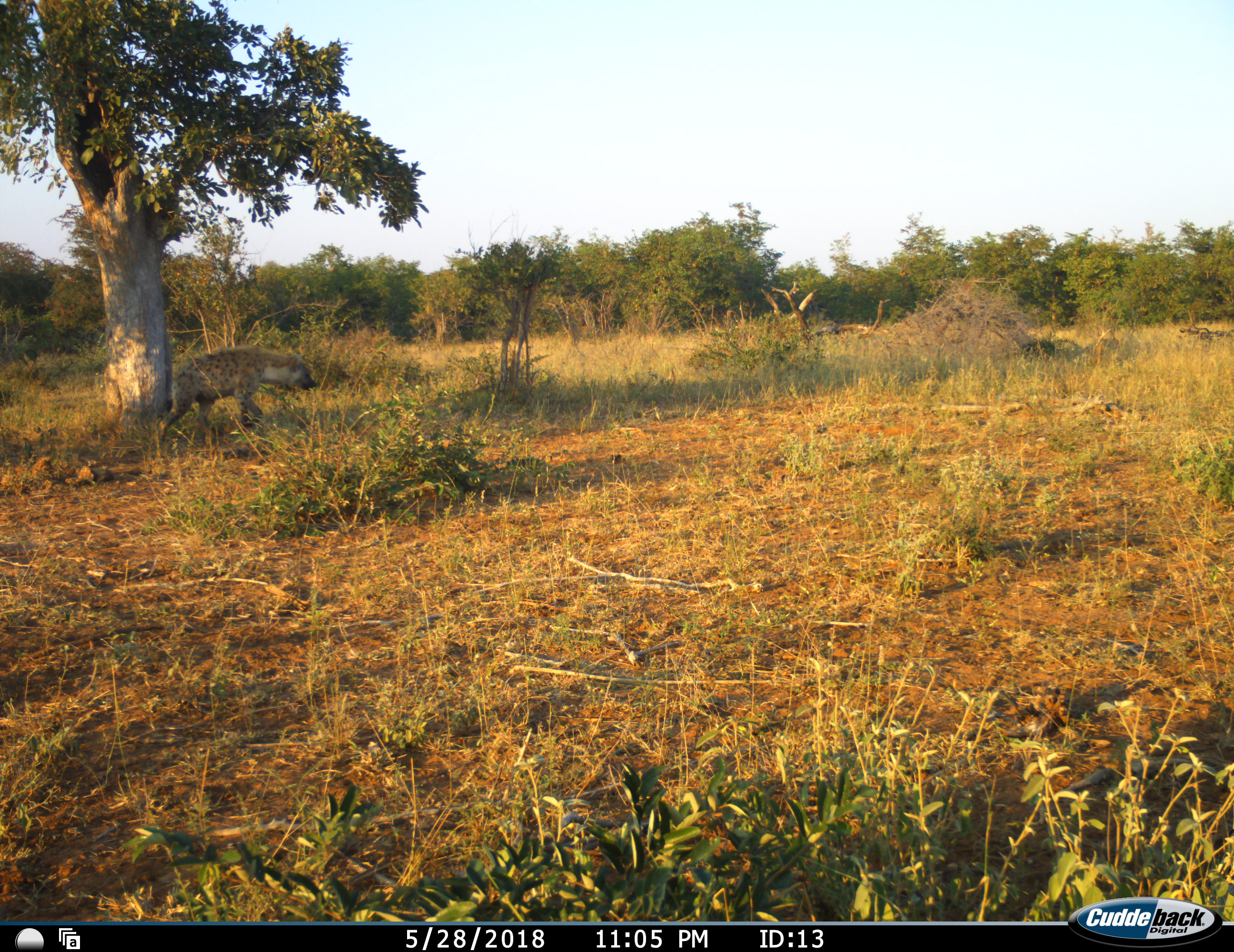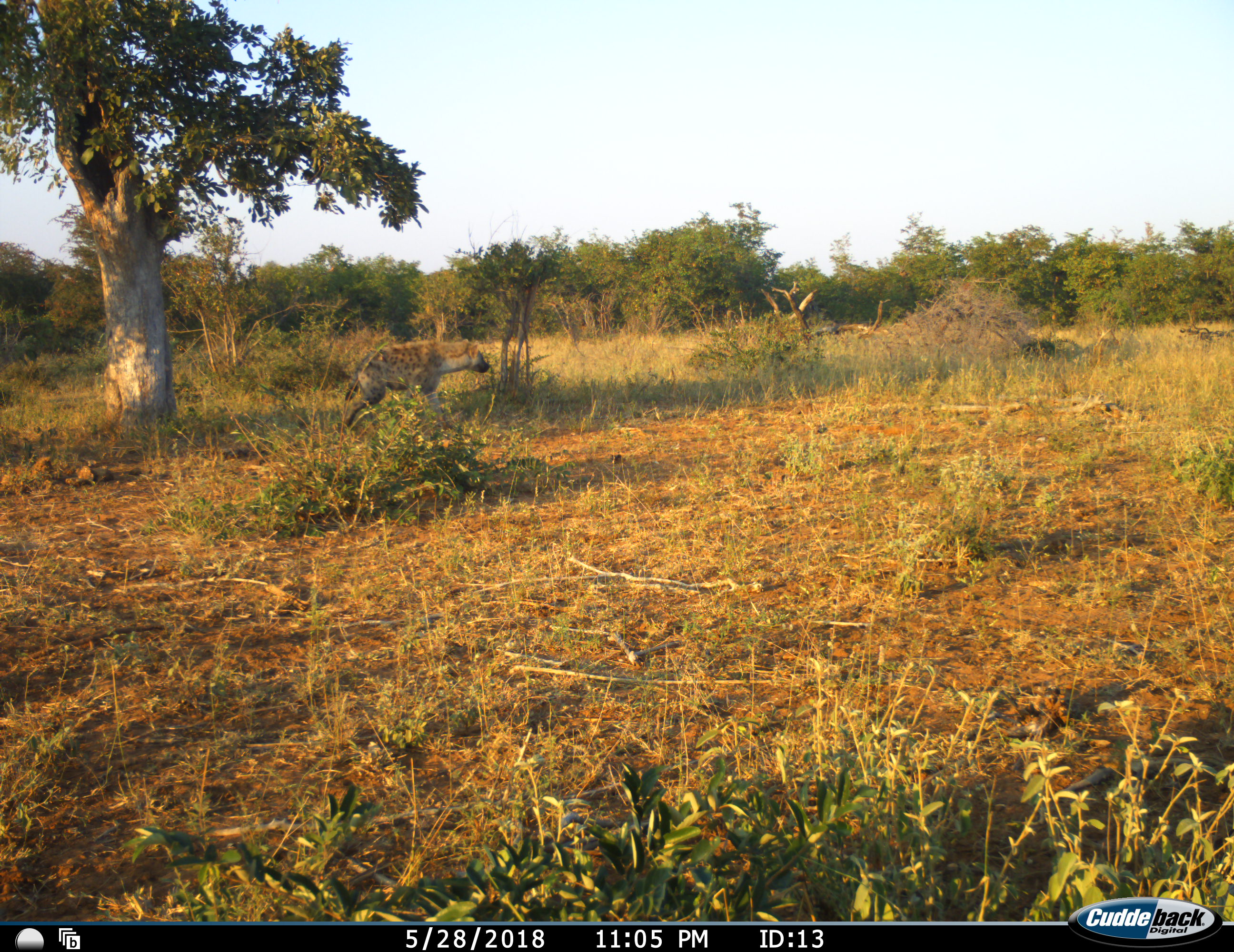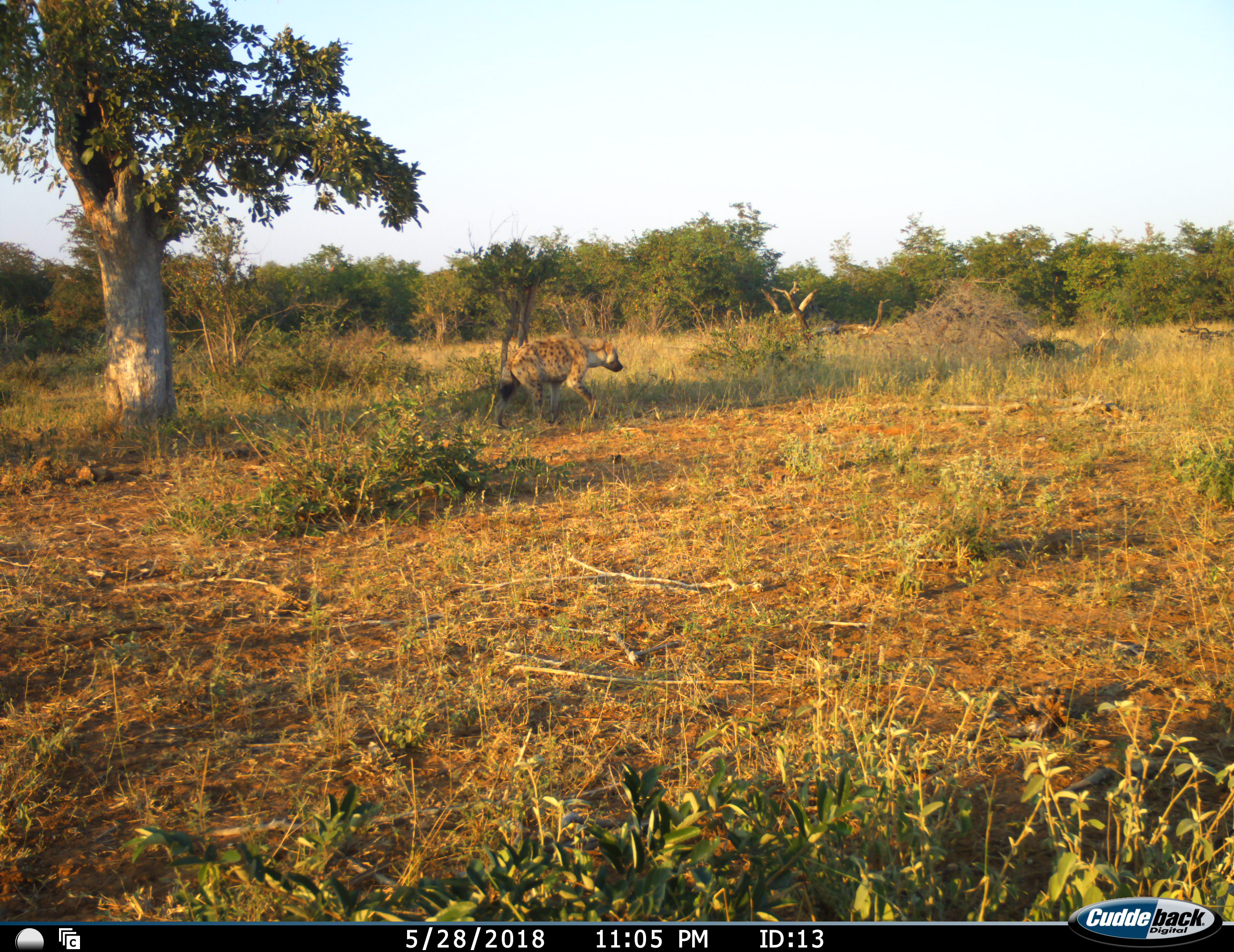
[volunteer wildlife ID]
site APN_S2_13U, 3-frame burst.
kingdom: Animalia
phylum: Chordata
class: Mammalia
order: Carnivora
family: Hyaenidae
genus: Crocuta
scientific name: Crocuta crocuta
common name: spotted hyena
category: hyenaspotted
Hyenaspotted (spotted hyena) (Crocuta crocuta), count 1. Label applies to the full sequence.